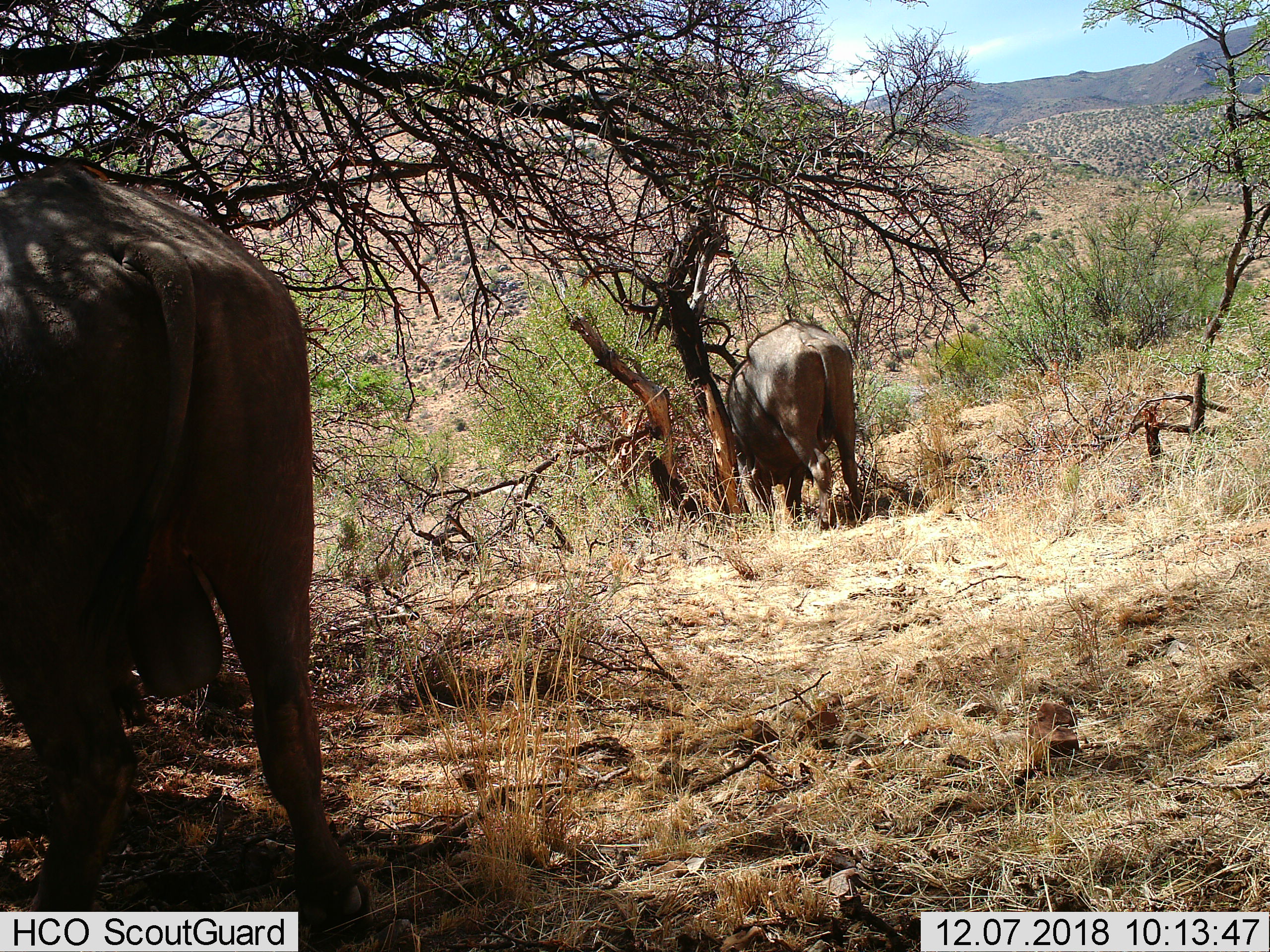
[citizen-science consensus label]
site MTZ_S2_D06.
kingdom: Animalia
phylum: Chordata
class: Mammalia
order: Artiodactyla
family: Bovidae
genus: Syncerus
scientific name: Syncerus caffer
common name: african buffalo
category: buffalo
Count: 2.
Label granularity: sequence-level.